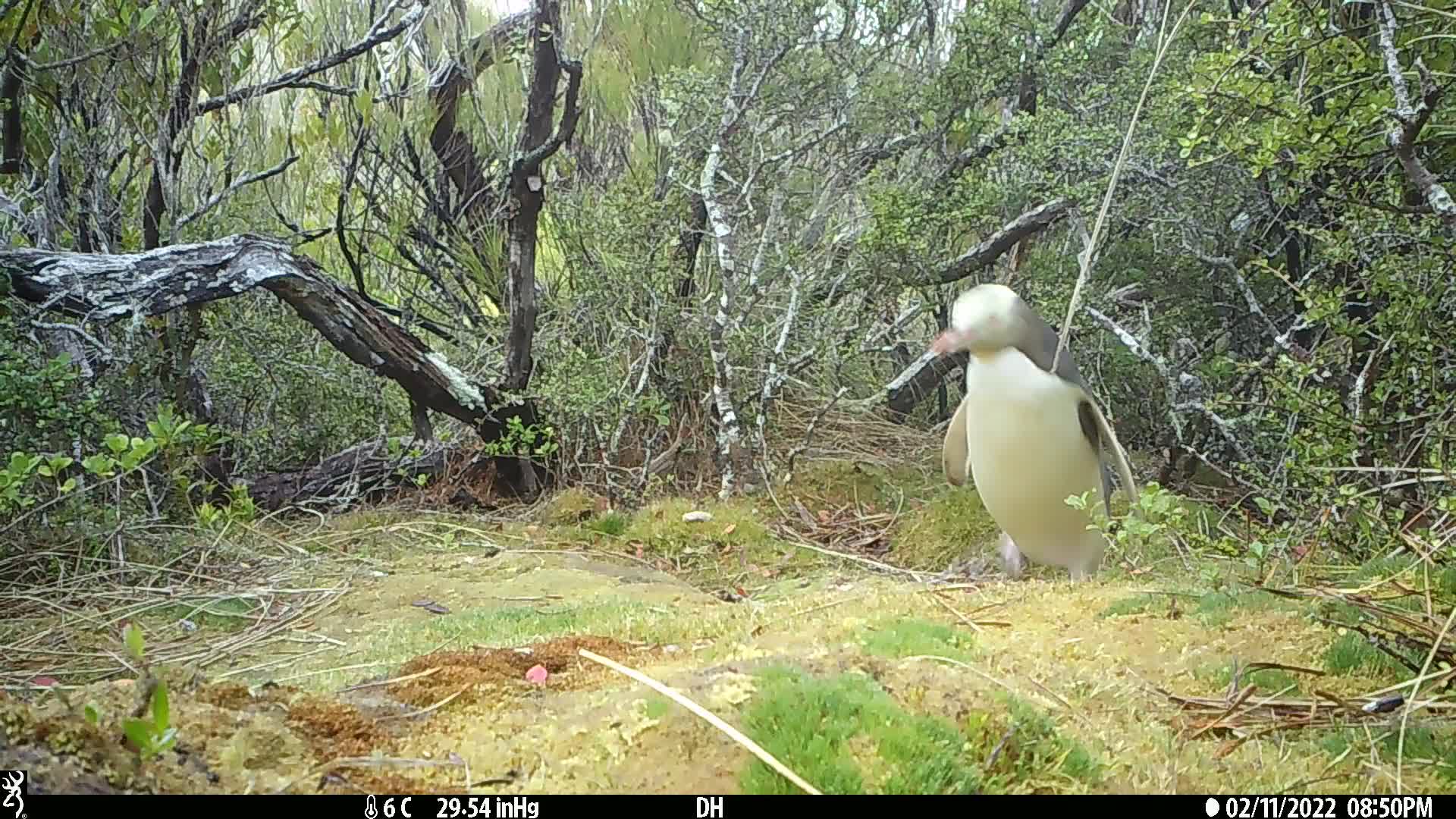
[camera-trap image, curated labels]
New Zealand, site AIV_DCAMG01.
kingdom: Animalia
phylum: Chordata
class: Aves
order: Sphenisciformes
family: Spheniscidae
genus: Megadyptes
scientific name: Megadyptes antipodes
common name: yellow-eyed penguin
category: yellow eyed penguin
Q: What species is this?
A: Yellow eyed penguin (yellow-eyed penguin) (Megadyptes antipodes).